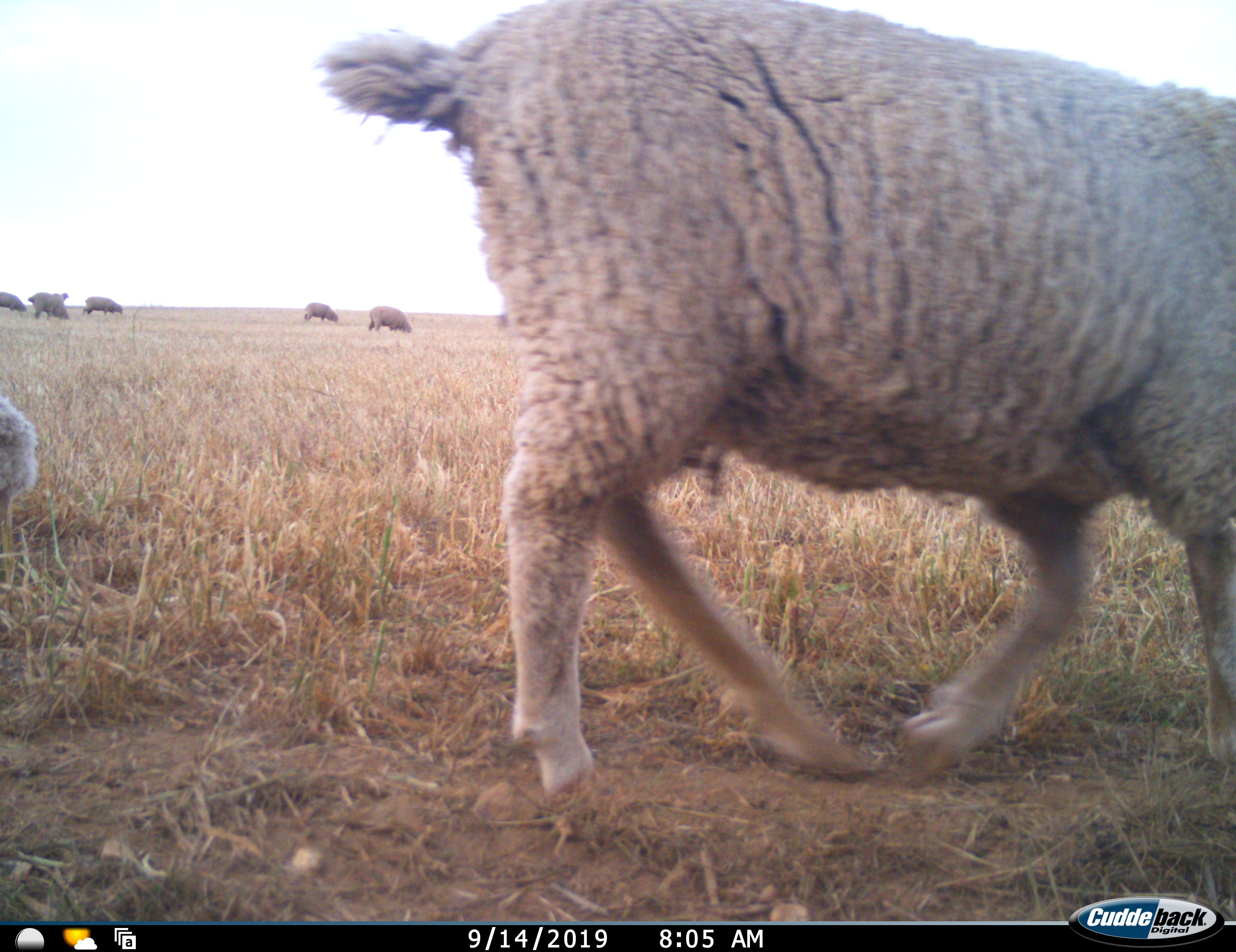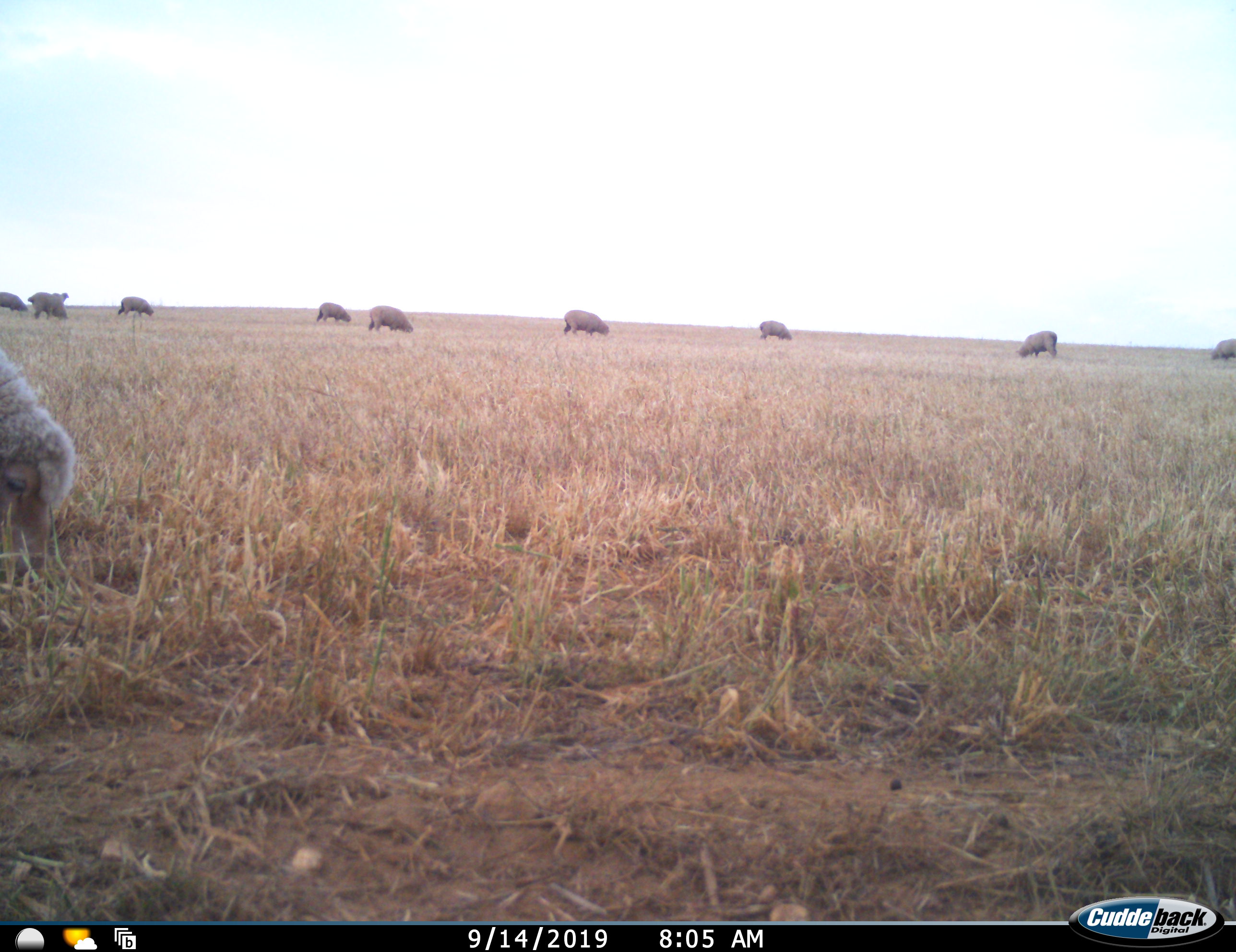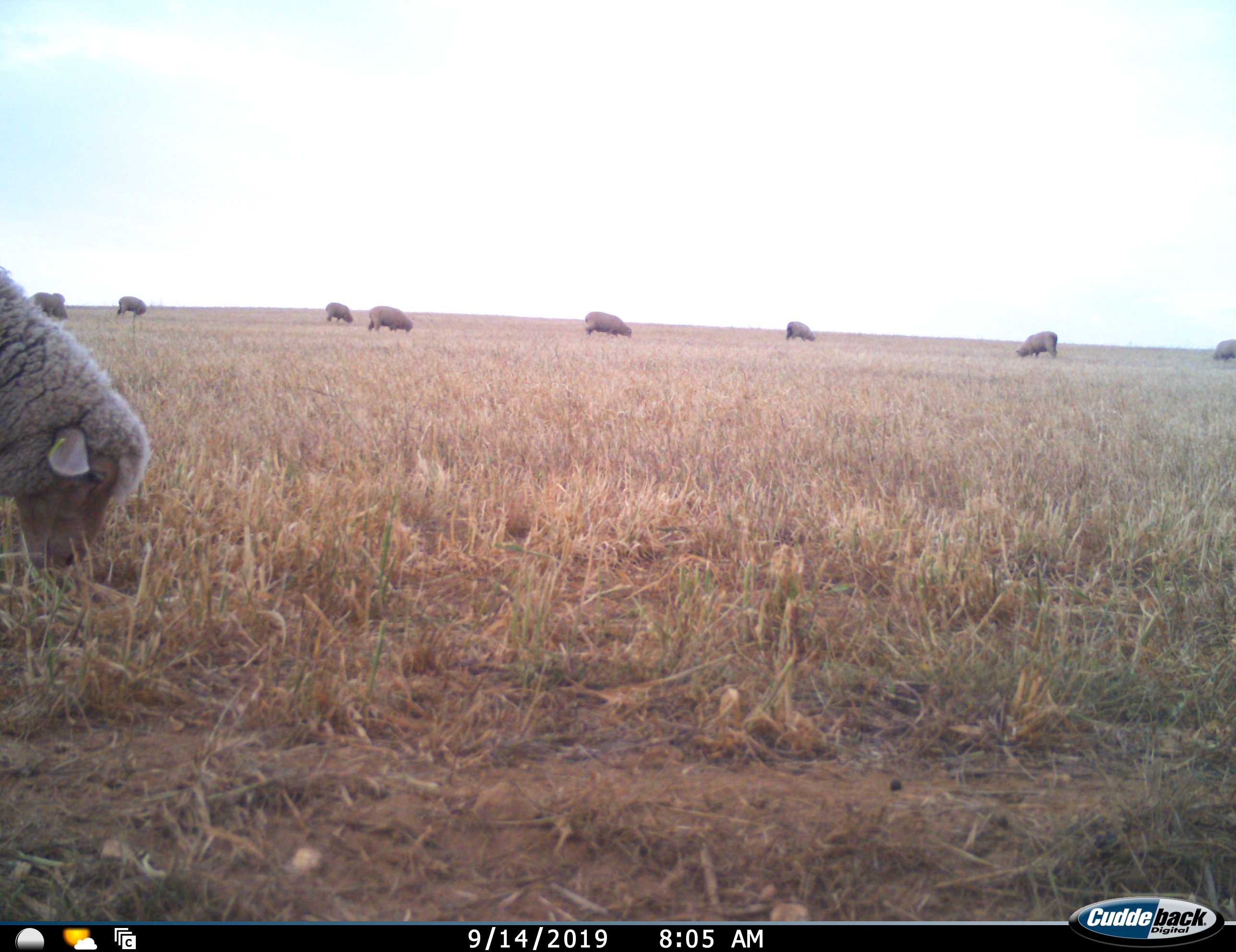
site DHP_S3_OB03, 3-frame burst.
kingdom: Animalia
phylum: Chordata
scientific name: Vertebrata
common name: domestic animal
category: domesticanimal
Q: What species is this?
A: Domesticanimal (domestic animal) (Vertebrata).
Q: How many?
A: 11-50.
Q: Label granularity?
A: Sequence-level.